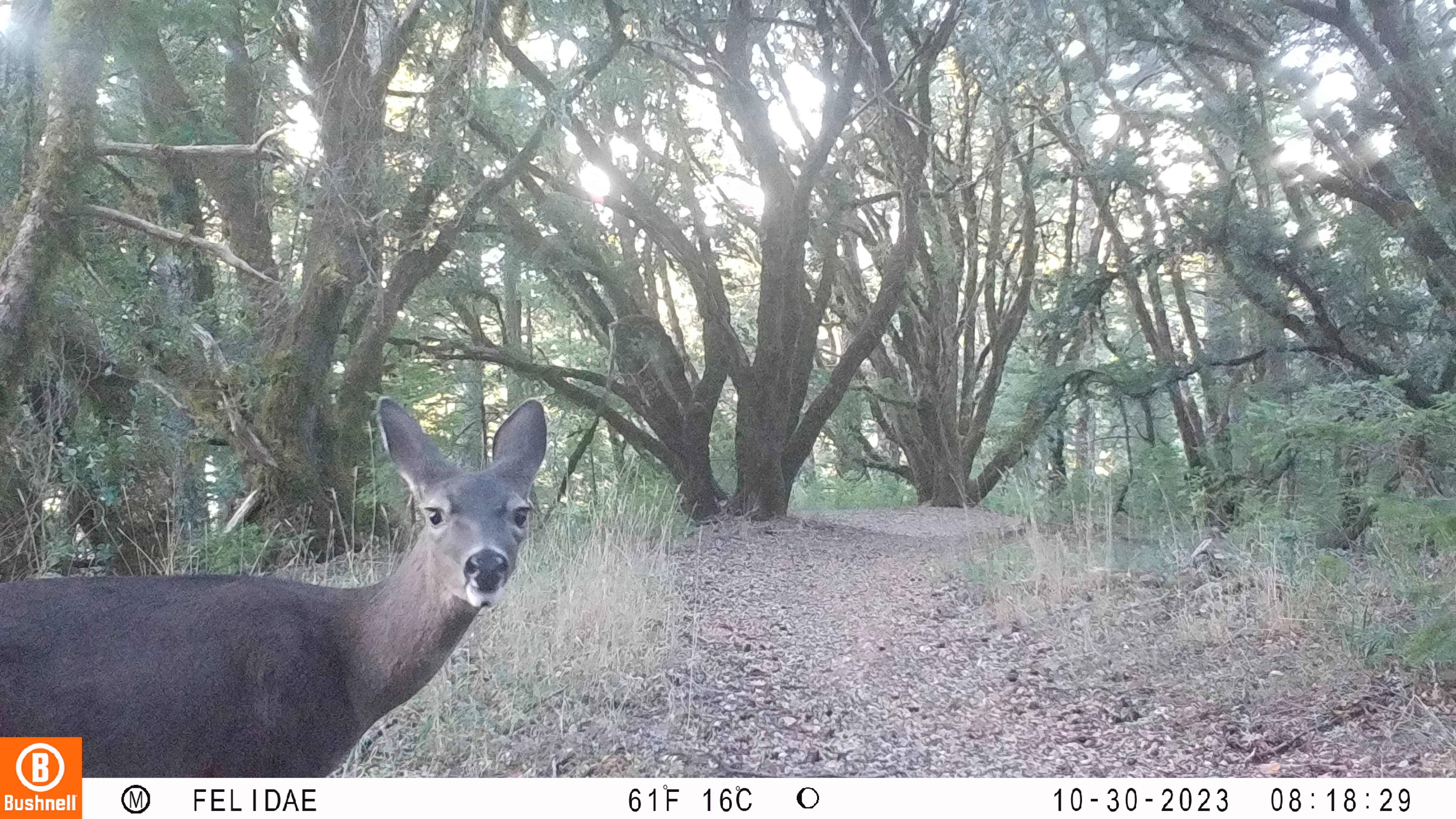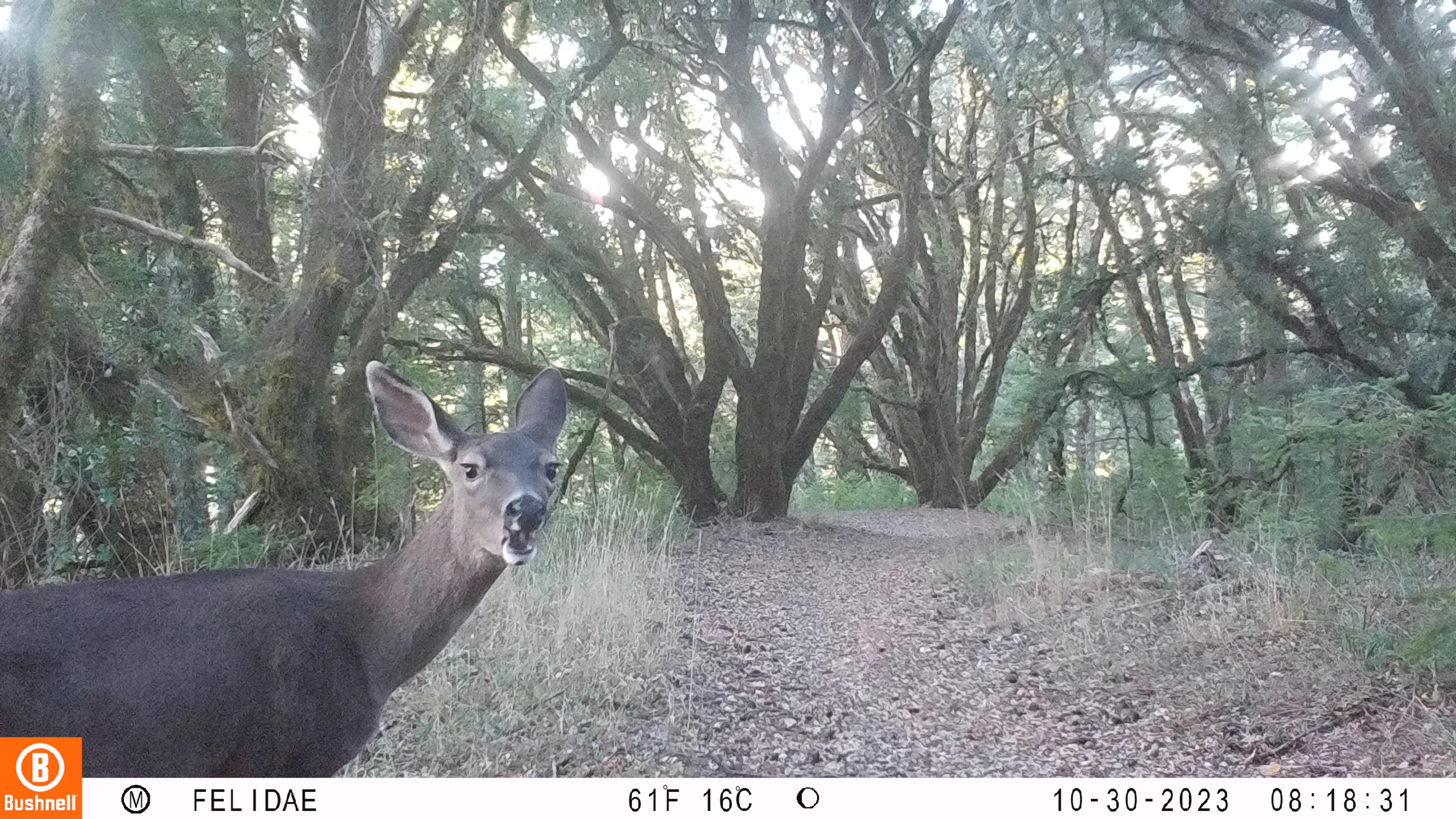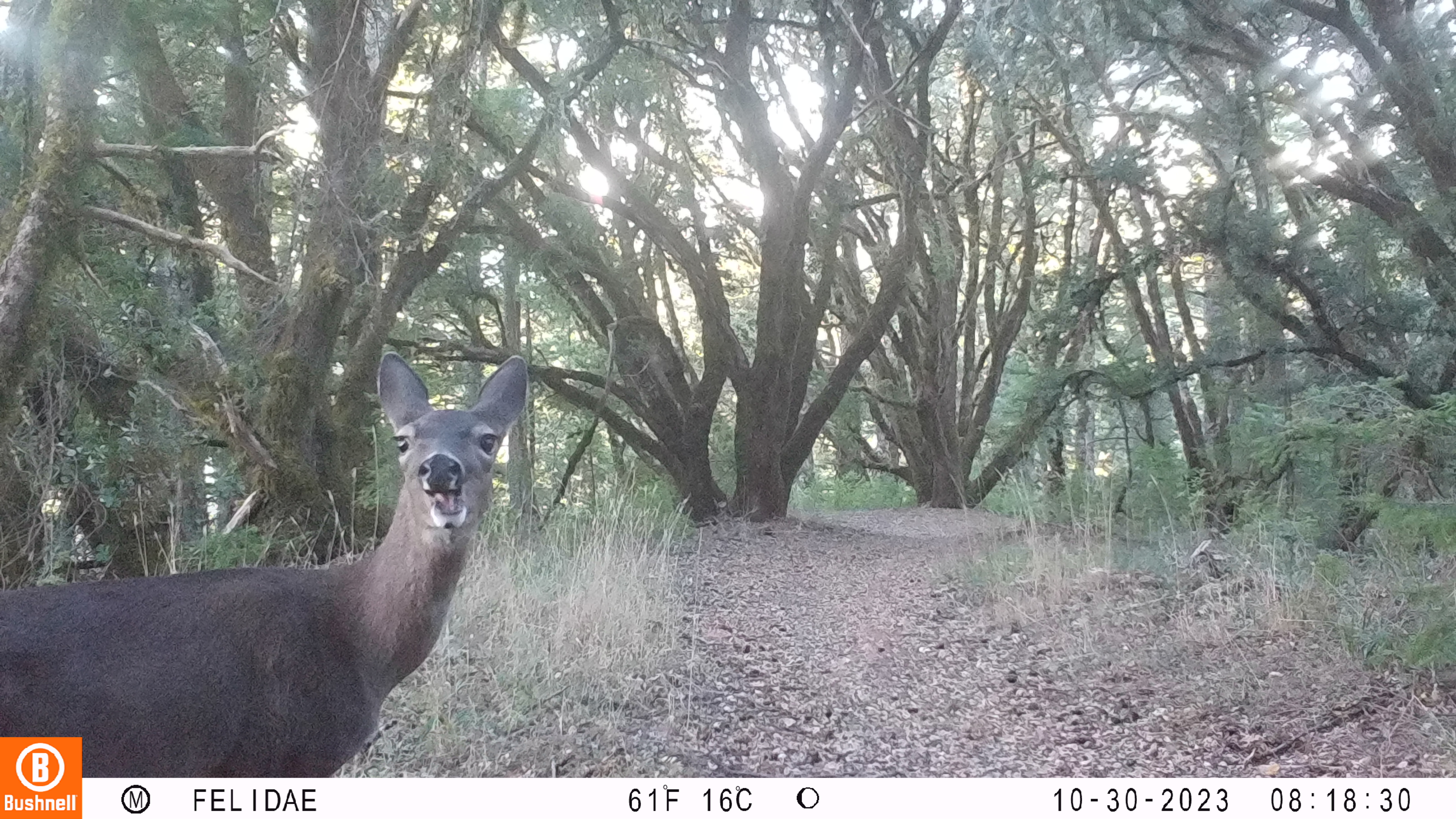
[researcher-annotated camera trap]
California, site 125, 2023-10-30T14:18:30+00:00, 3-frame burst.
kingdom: Animalia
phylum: Chordata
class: Mammalia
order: Artiodactyla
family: Cervidae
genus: Odocoileus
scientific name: Odocoileus hemionus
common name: mule deer